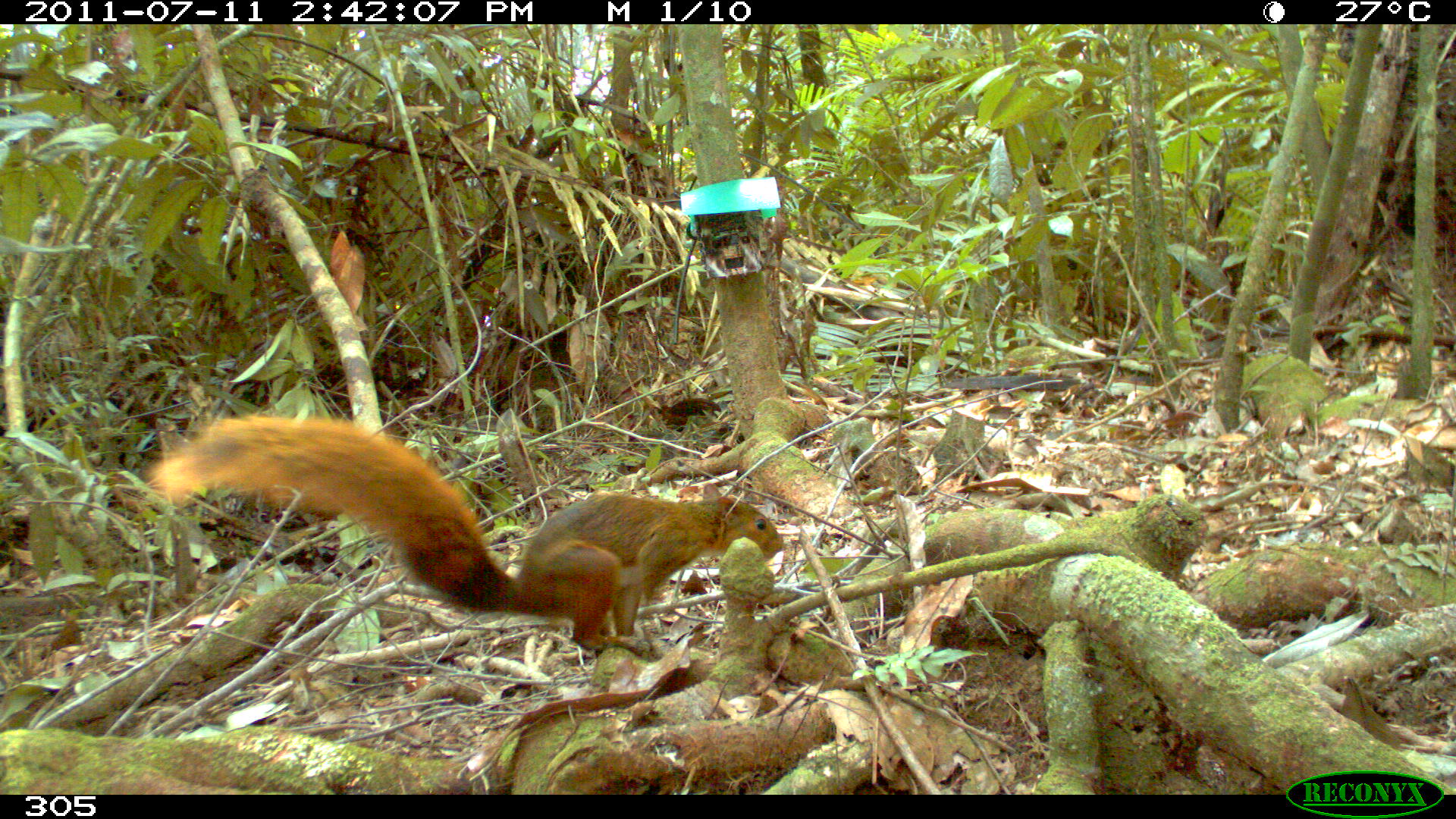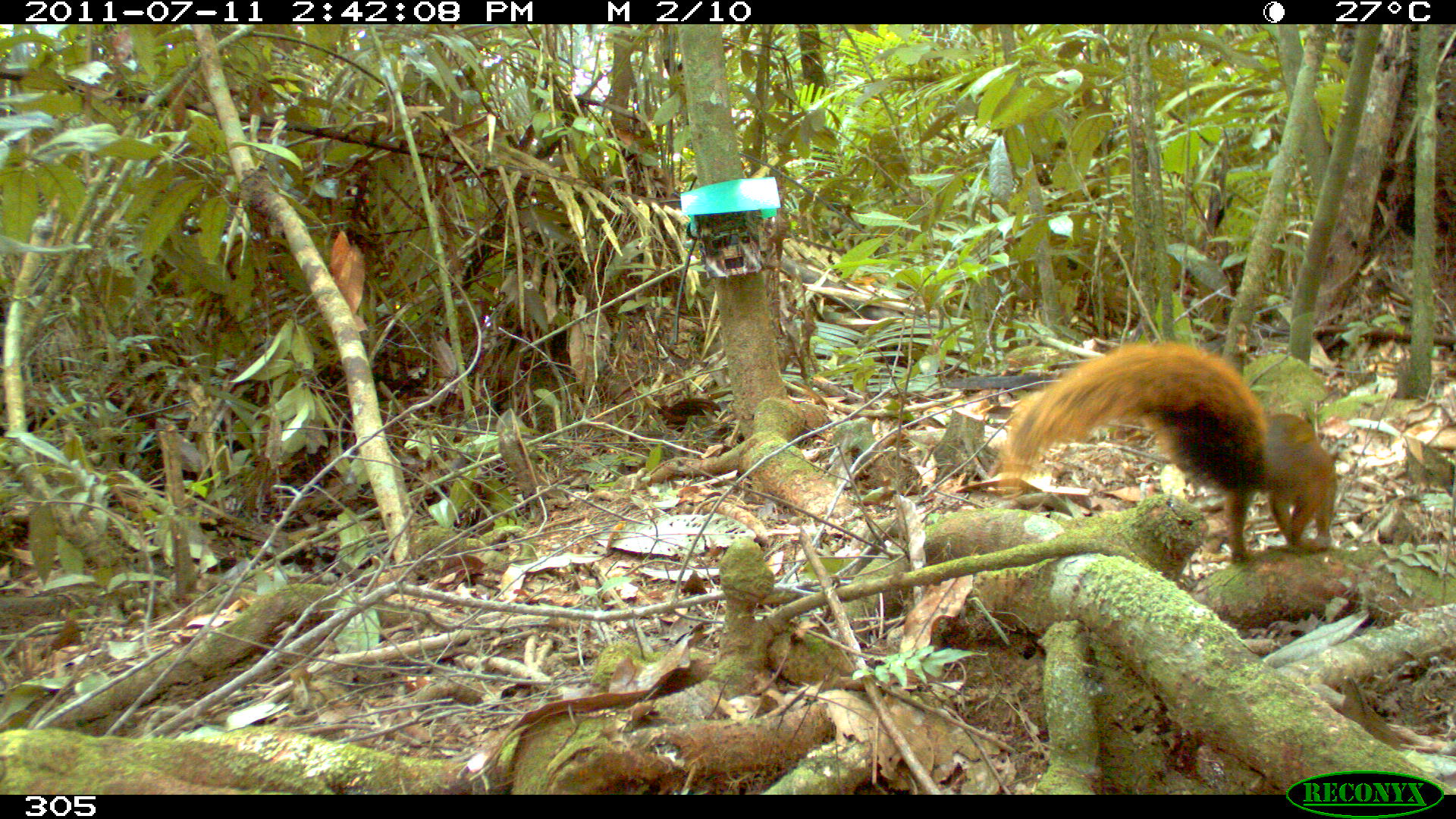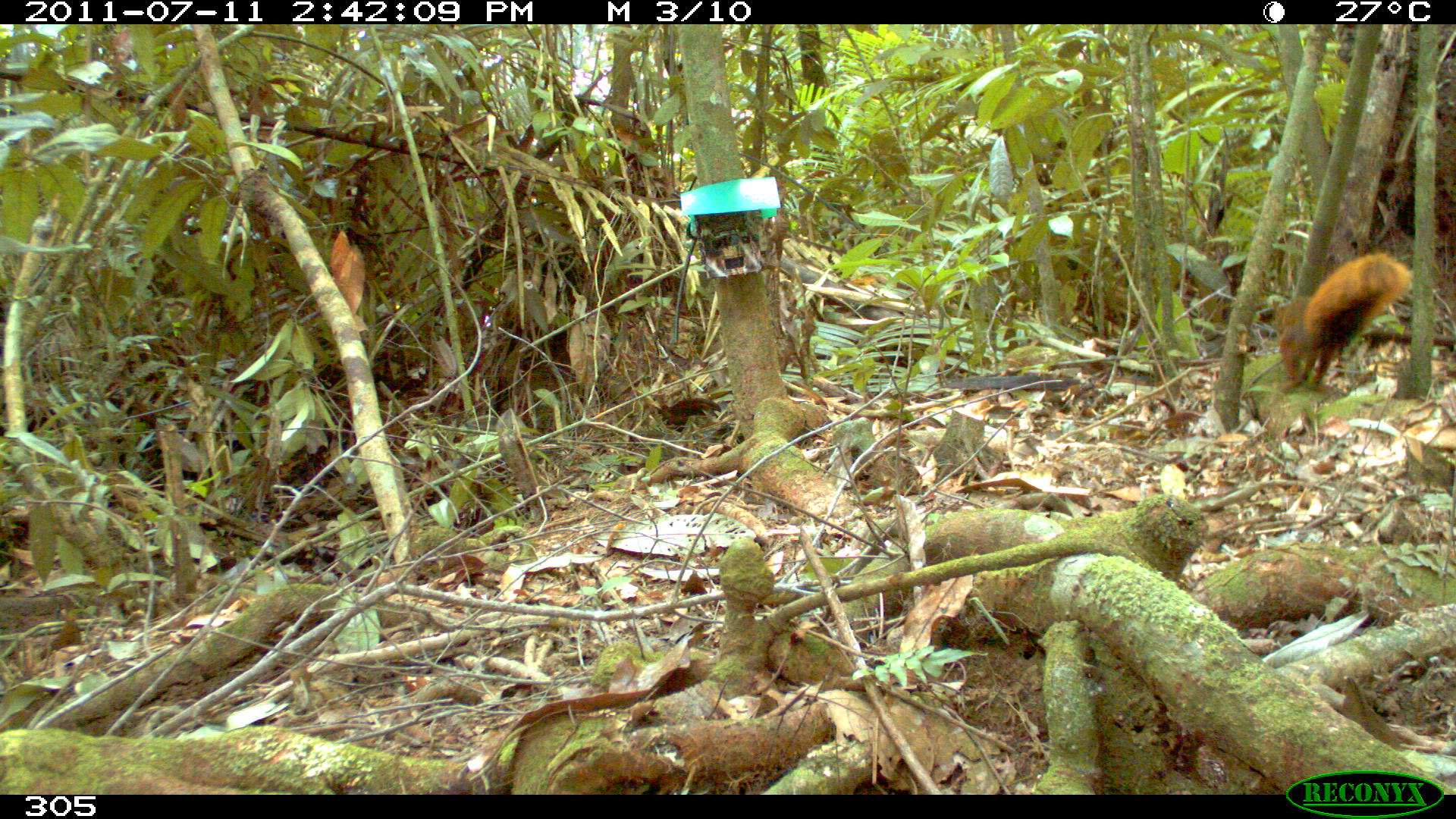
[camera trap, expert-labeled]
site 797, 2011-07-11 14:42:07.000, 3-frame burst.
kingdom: Animalia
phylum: Chordata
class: Mammalia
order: Rodentia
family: Sciuridae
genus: Sciurus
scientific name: Sciurus spadiceus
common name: southern amazon red squirrel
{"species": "Sciurus spadiceus (southern amazon red squirrel)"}